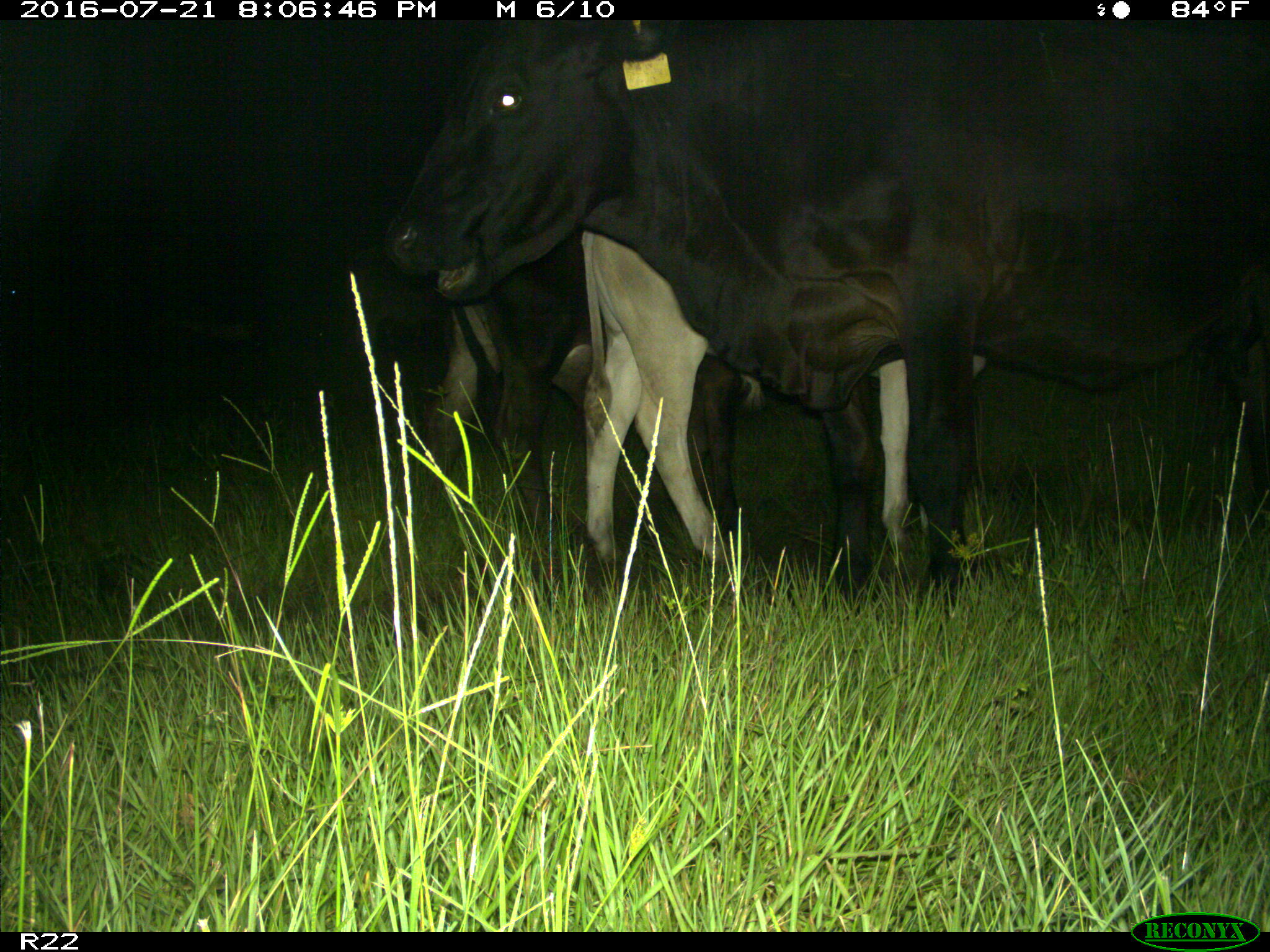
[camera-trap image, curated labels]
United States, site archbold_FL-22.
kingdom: Animalia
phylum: Chordata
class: Mammalia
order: Artiodactyla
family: Bovidae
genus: Bos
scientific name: Bos taurus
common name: domestic cow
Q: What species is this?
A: Bos taurus (domestic cow).